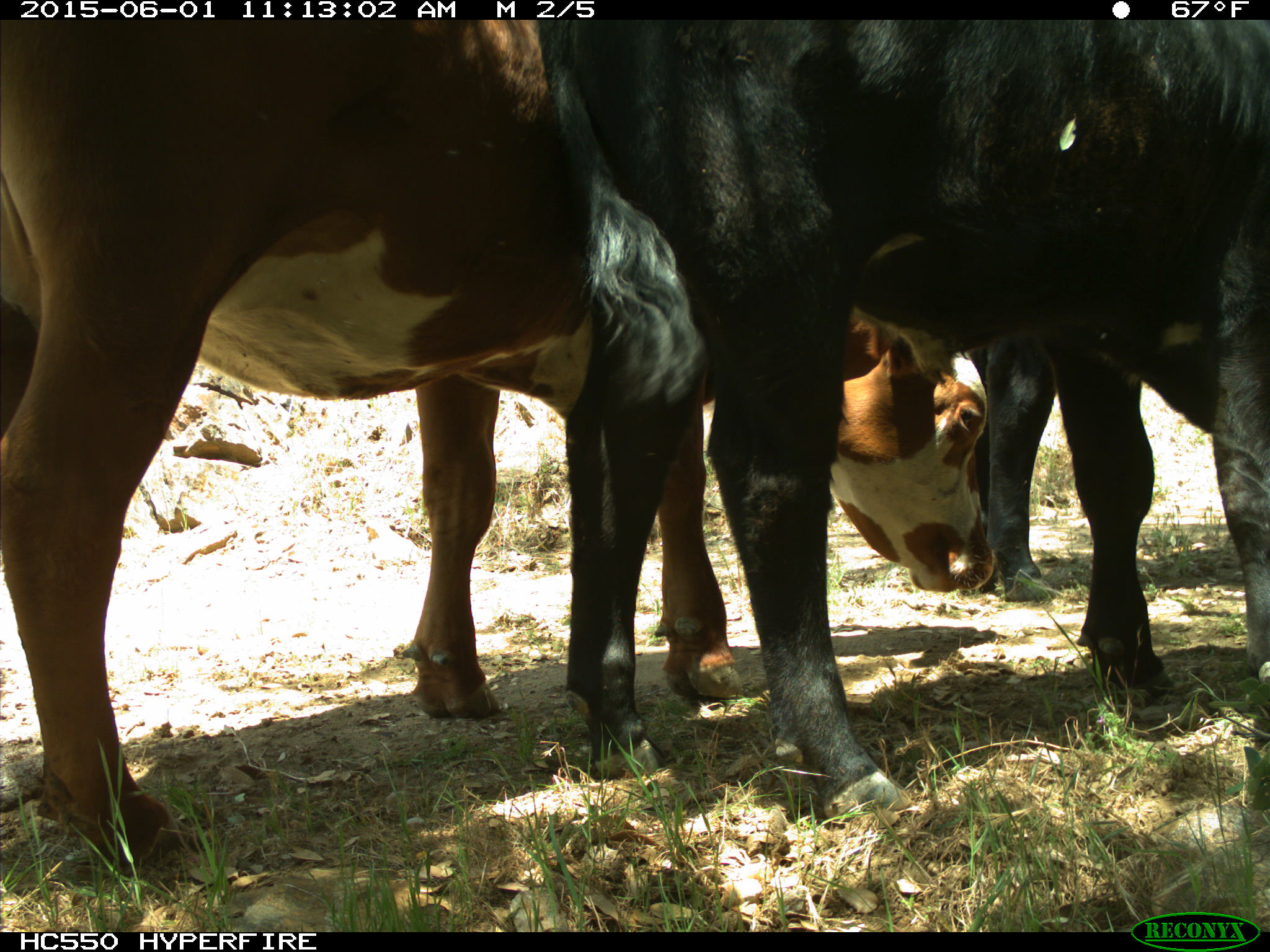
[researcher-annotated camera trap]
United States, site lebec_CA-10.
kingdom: Animalia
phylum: Chordata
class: Mammalia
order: Artiodactyla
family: Bovidae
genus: Bos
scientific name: Bos taurus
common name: domestic cow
Bos taurus (domestic cow).